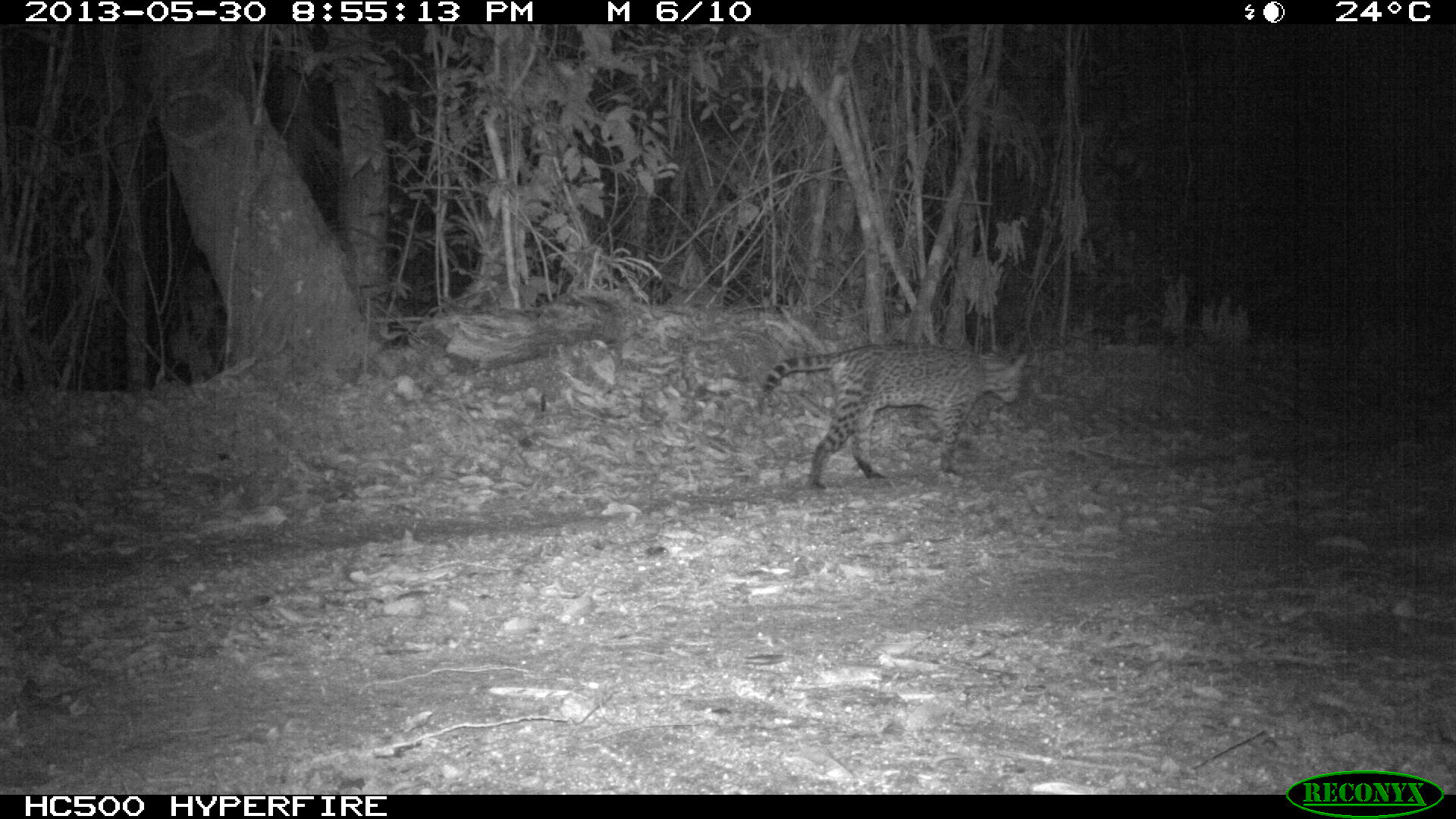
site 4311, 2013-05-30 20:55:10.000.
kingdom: Animalia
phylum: Chordata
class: Mammalia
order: Carnivora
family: Felidae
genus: Leopardus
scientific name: Leopardus pardalis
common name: ocelot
Leopardus pardalis (ocelot), count 1, sex female.